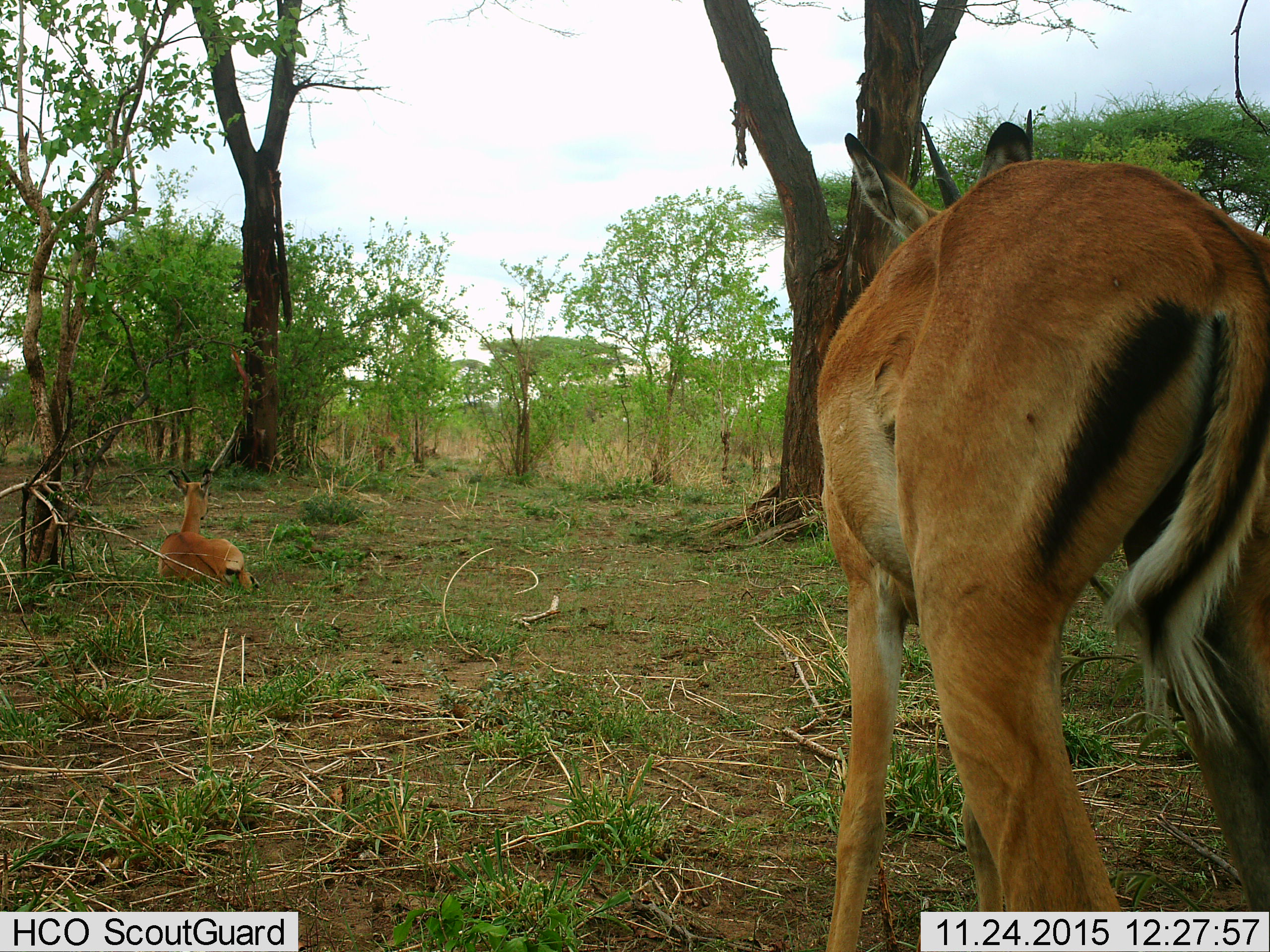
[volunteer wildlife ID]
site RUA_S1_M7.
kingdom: Animalia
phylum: Chordata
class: Mammalia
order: Artiodactyla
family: Bovidae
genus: Aepyceros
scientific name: Aepyceros melampus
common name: impala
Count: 2.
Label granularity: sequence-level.